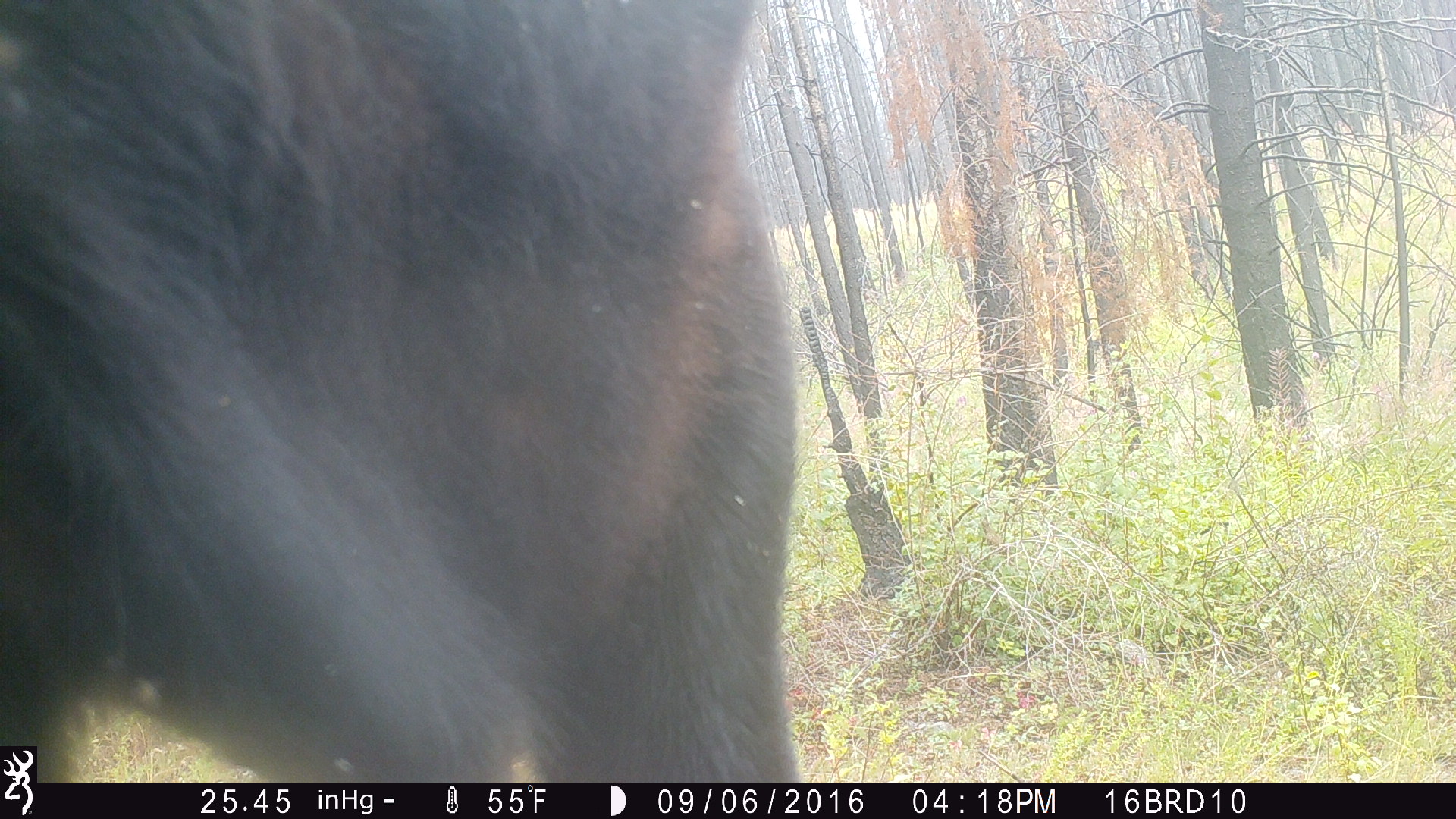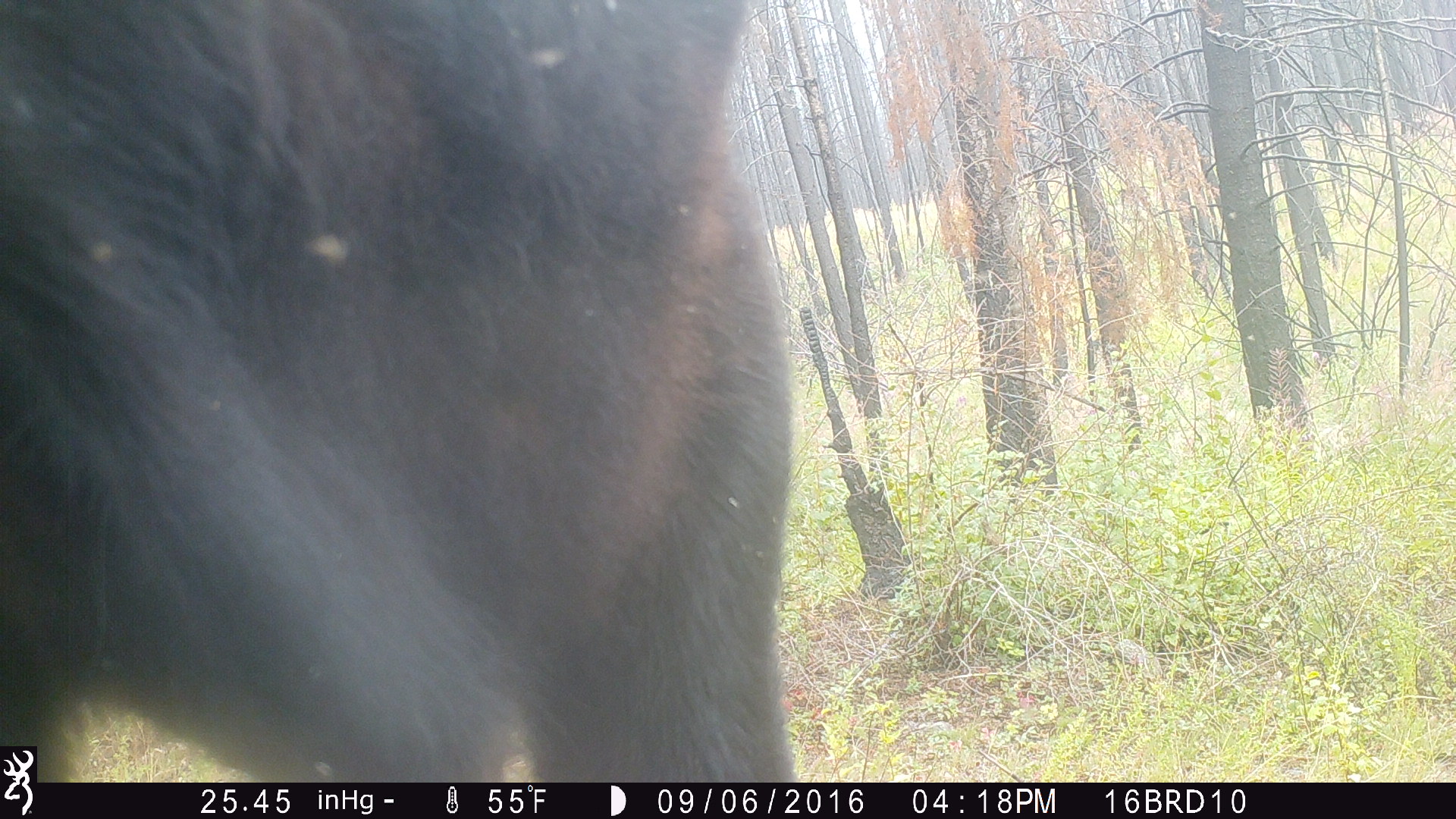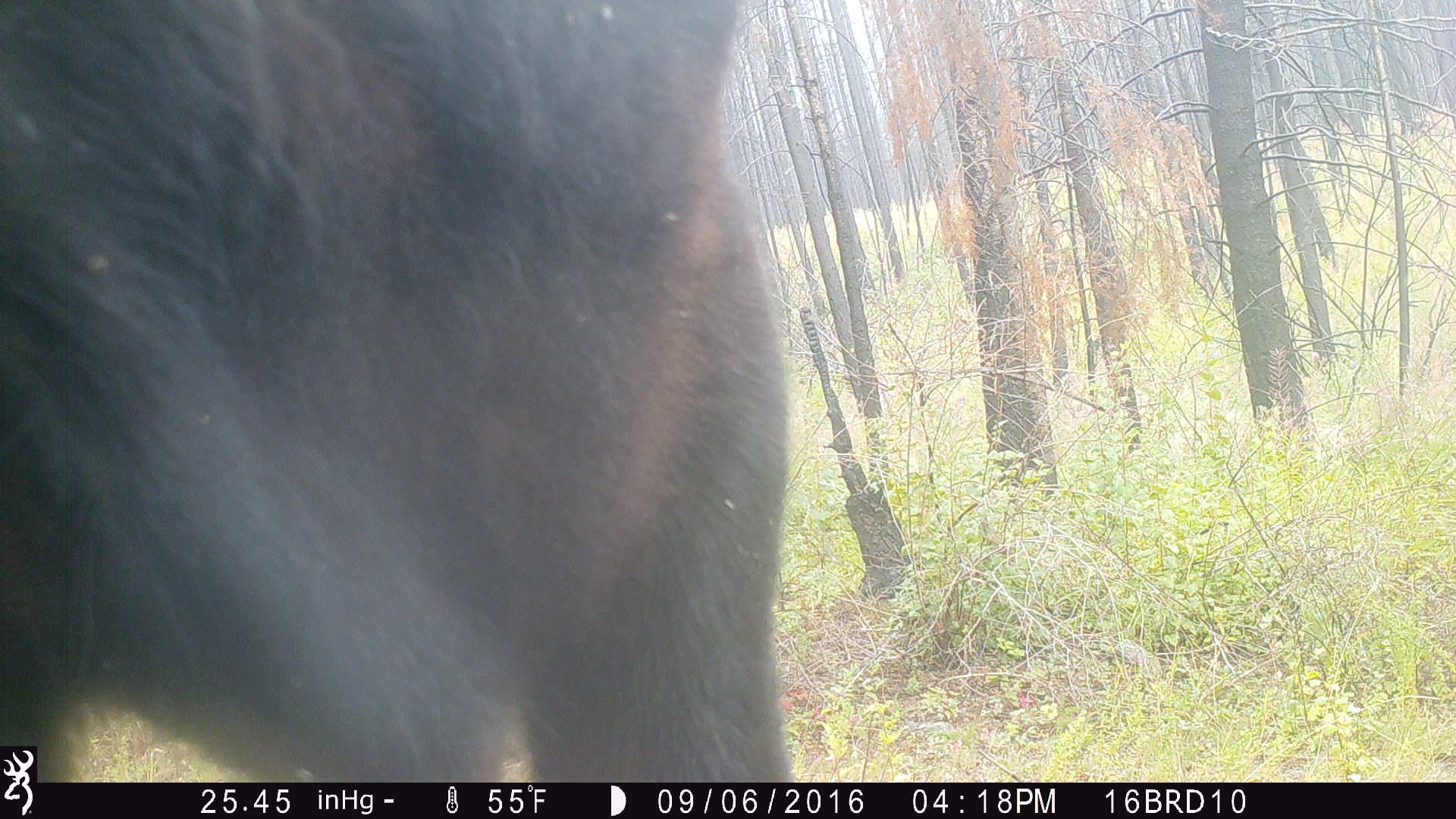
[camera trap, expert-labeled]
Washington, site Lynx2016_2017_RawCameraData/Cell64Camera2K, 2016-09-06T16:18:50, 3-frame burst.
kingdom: Animalia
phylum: Chordata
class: Mammalia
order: Artiodactyla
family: Bovidae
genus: Bos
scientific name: Bos taurus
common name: domestic cattle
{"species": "domestic cattle (Bos taurus)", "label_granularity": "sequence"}